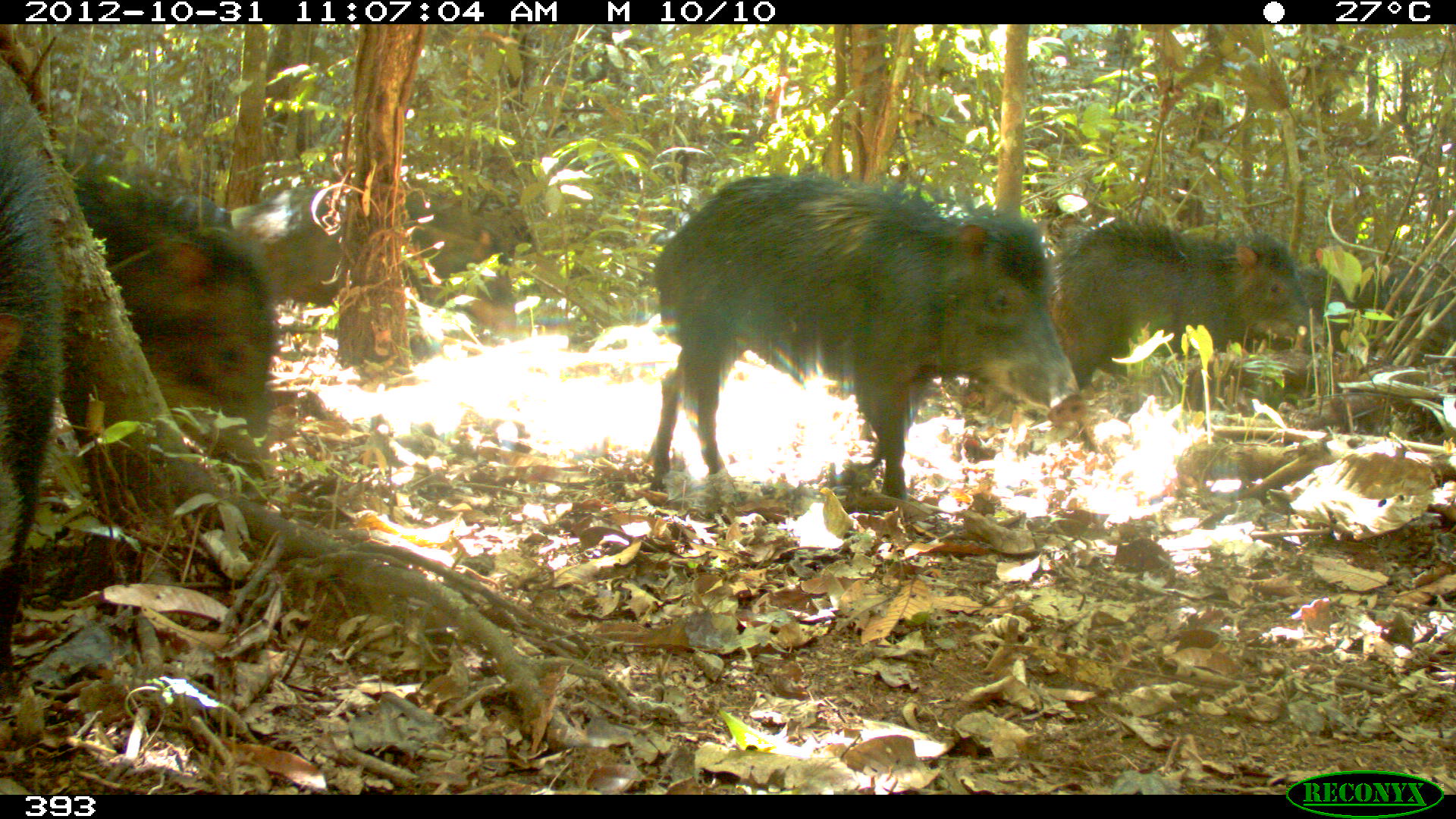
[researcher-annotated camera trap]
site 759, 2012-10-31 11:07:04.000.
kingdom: Animalia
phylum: Chordata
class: Mammalia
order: Artiodactyla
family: Tayassuidae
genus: Tayassu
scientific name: Tayassu pecari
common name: white-lipped peccary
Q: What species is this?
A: Tayassu pecari (white-lipped peccary).